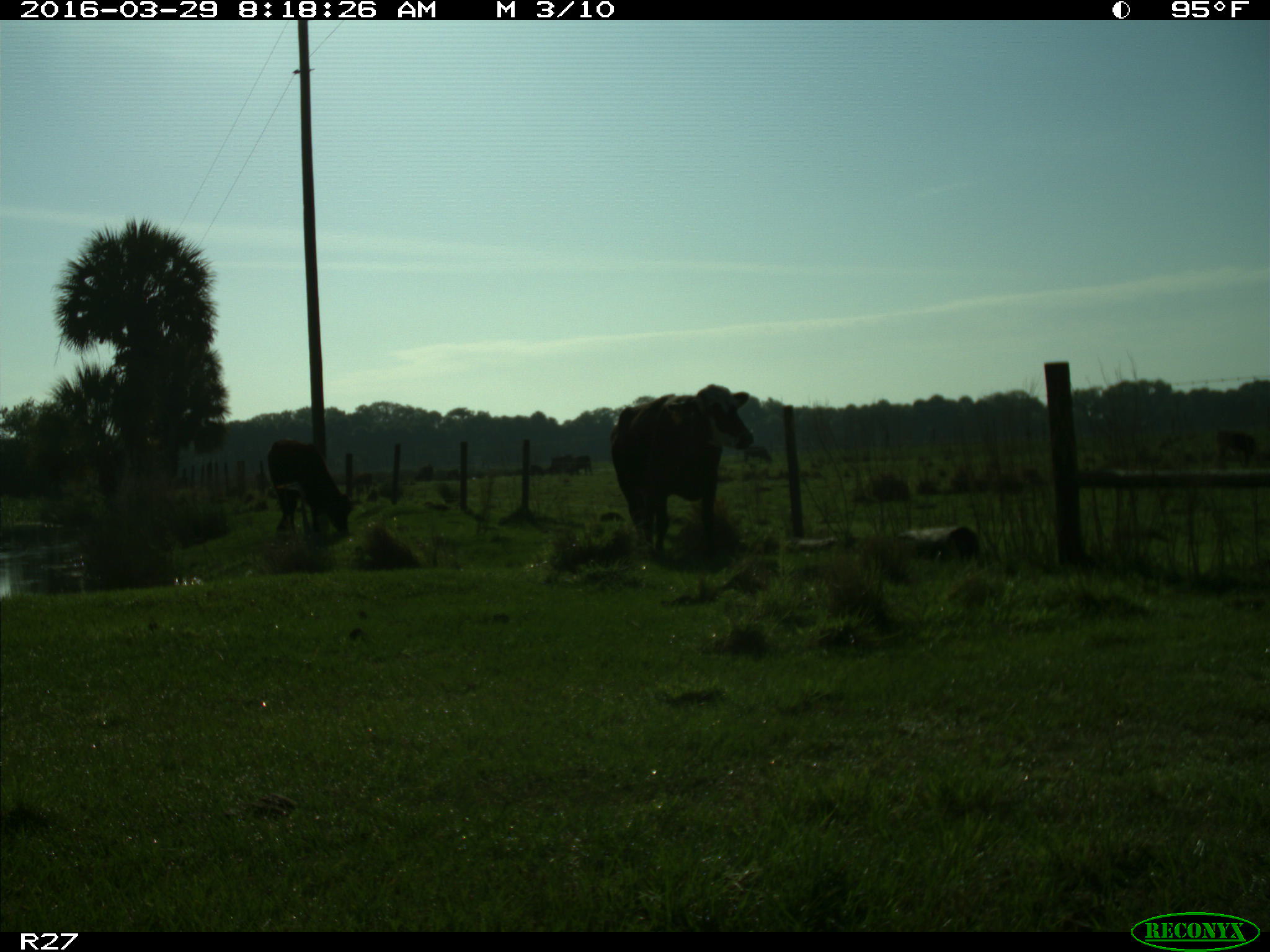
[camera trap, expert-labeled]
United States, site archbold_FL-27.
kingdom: Animalia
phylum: Chordata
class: Mammalia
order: Artiodactyla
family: Bovidae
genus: Bos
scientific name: Bos taurus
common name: domestic cow